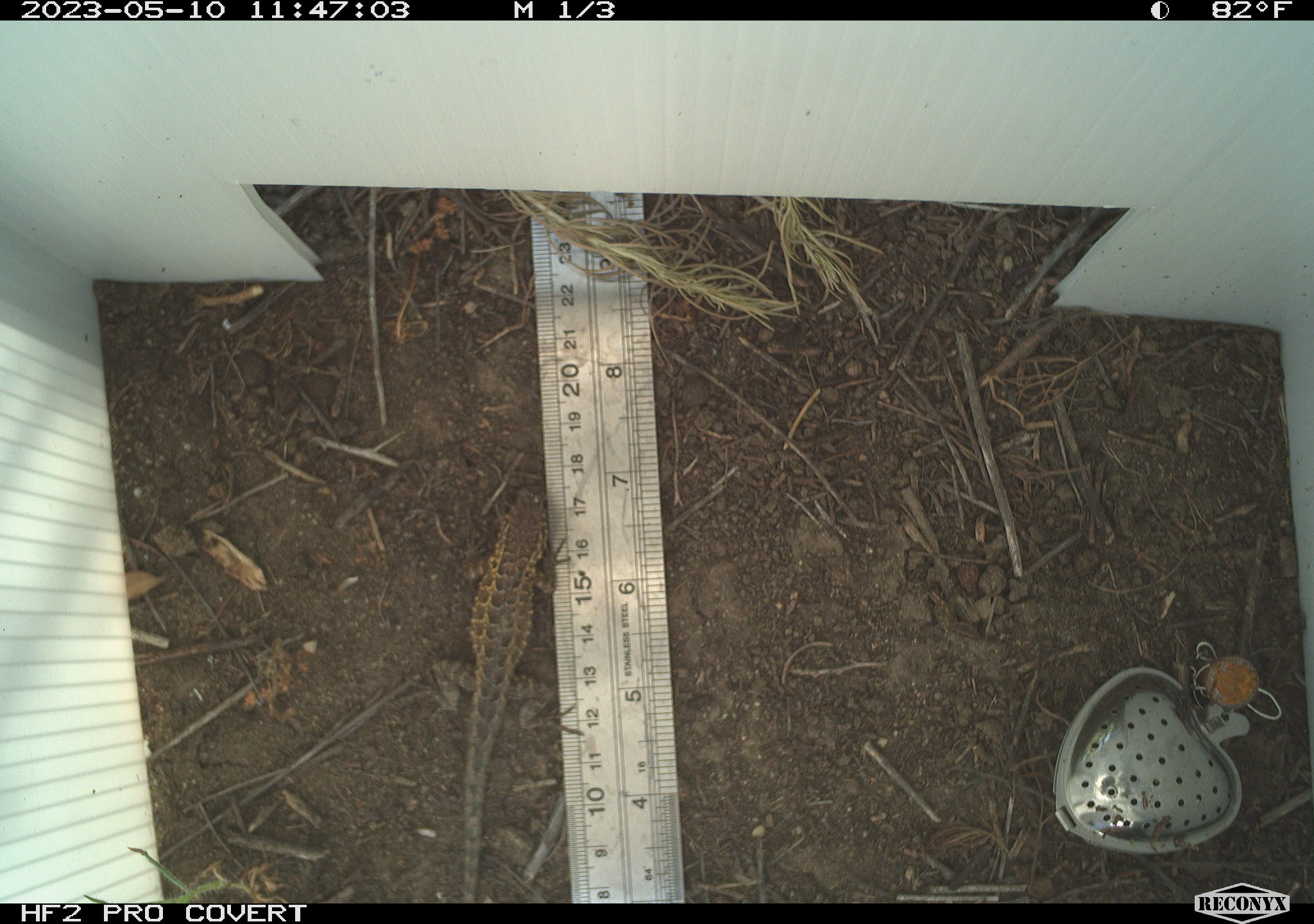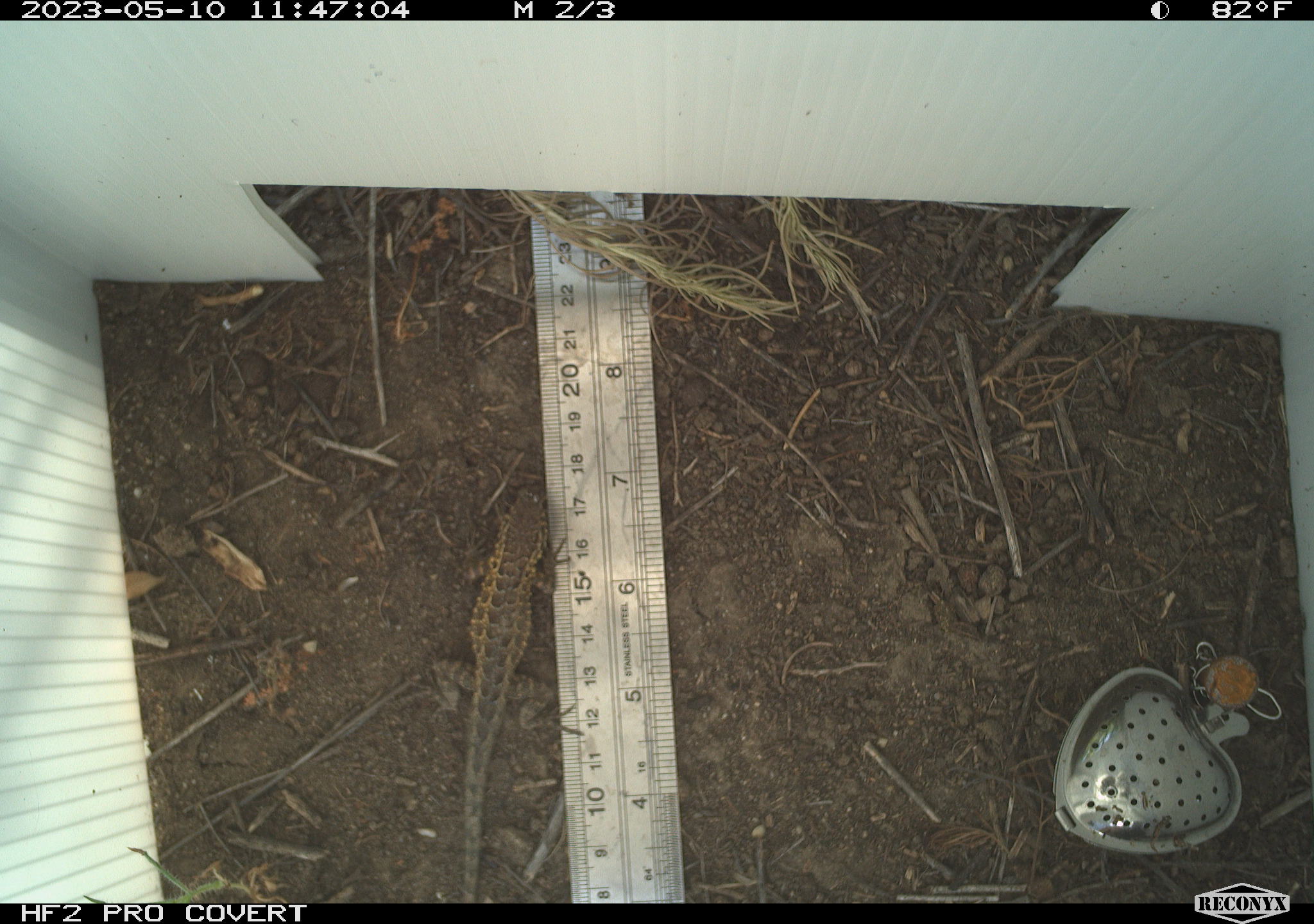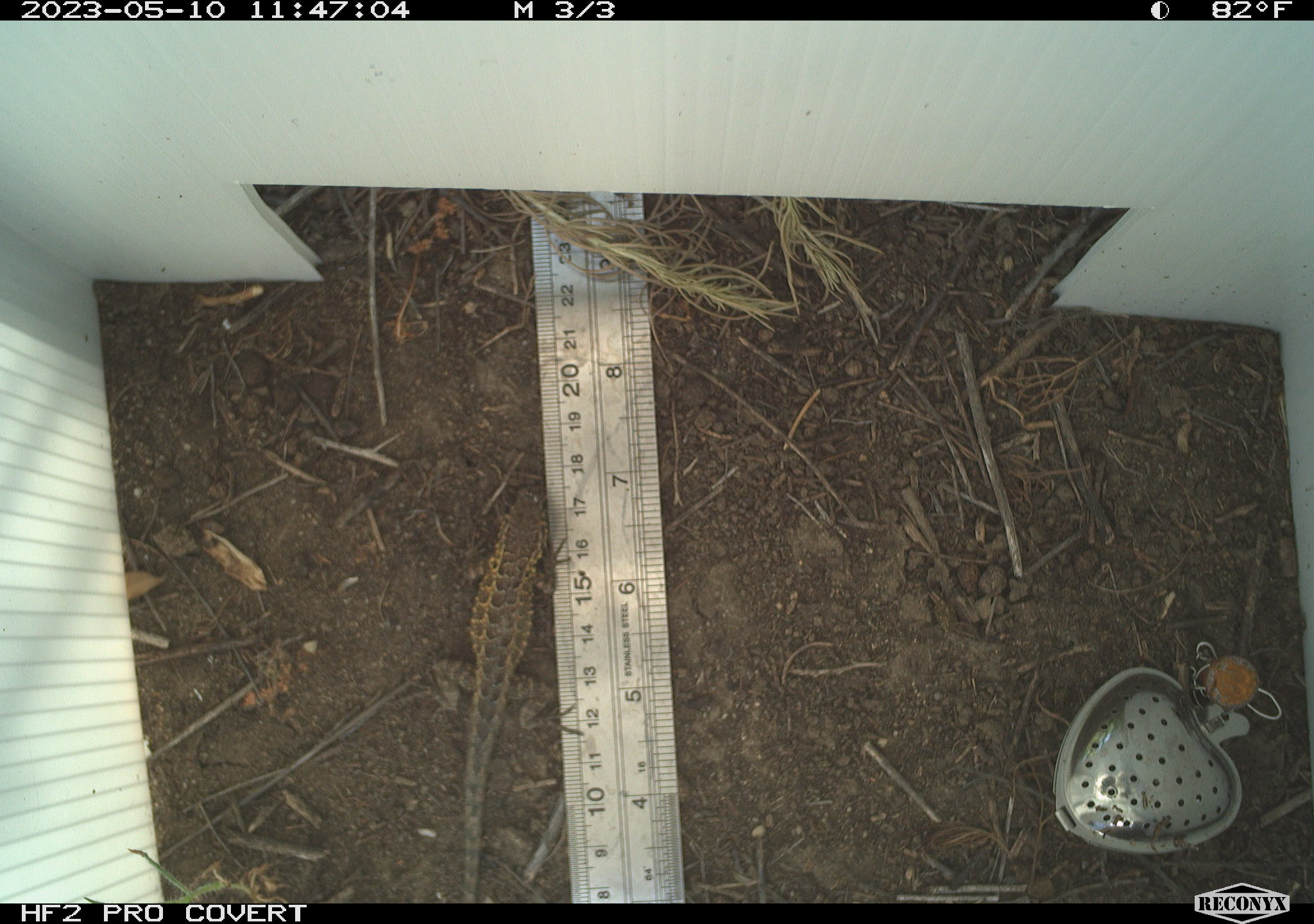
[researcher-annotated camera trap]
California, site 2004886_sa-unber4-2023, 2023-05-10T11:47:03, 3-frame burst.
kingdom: Animalia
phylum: Chordata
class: Reptilia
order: Squamata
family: Phrynosomatidae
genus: Uta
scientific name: Uta stansburiana elegans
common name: western side-blotched lizard